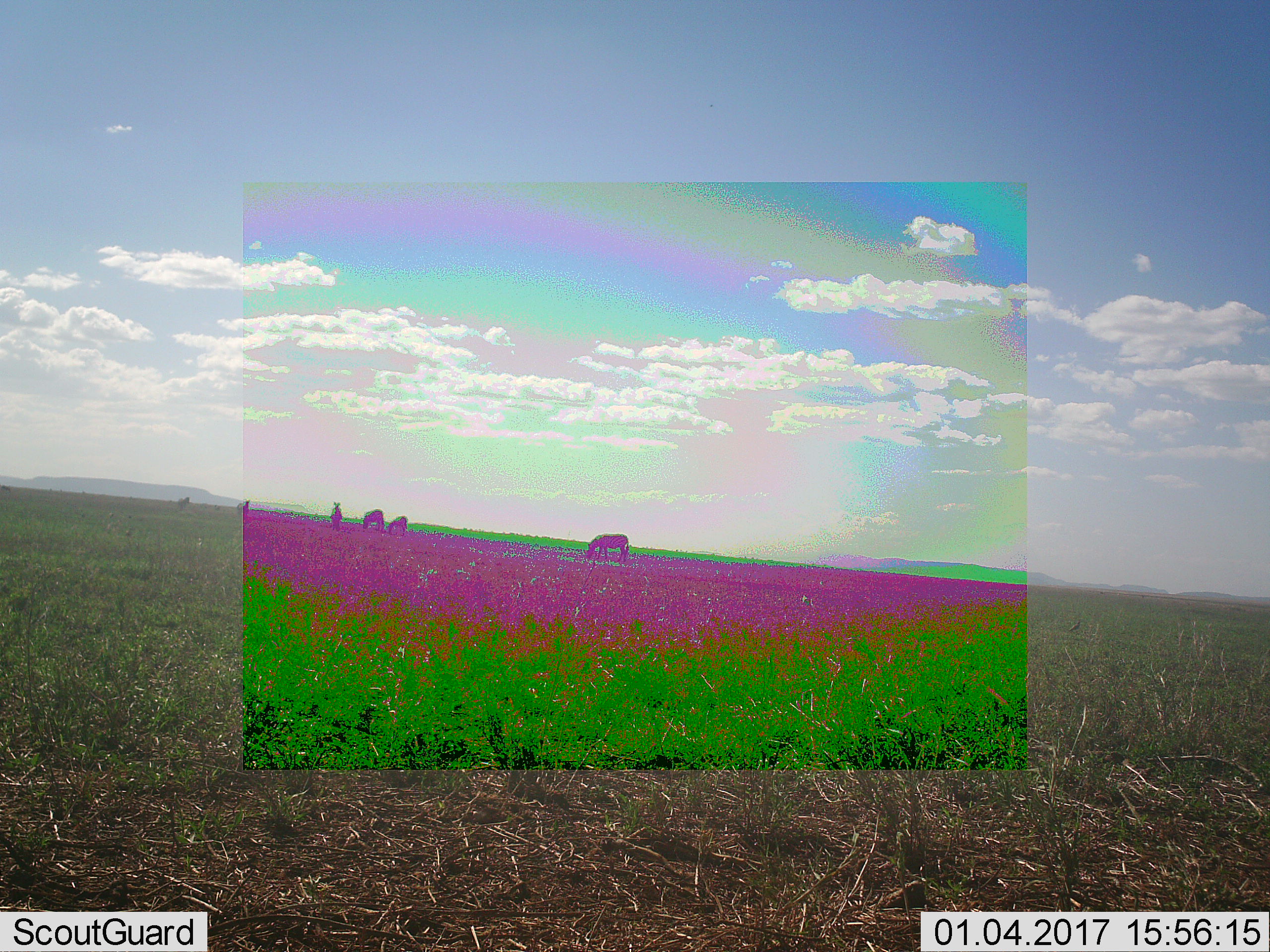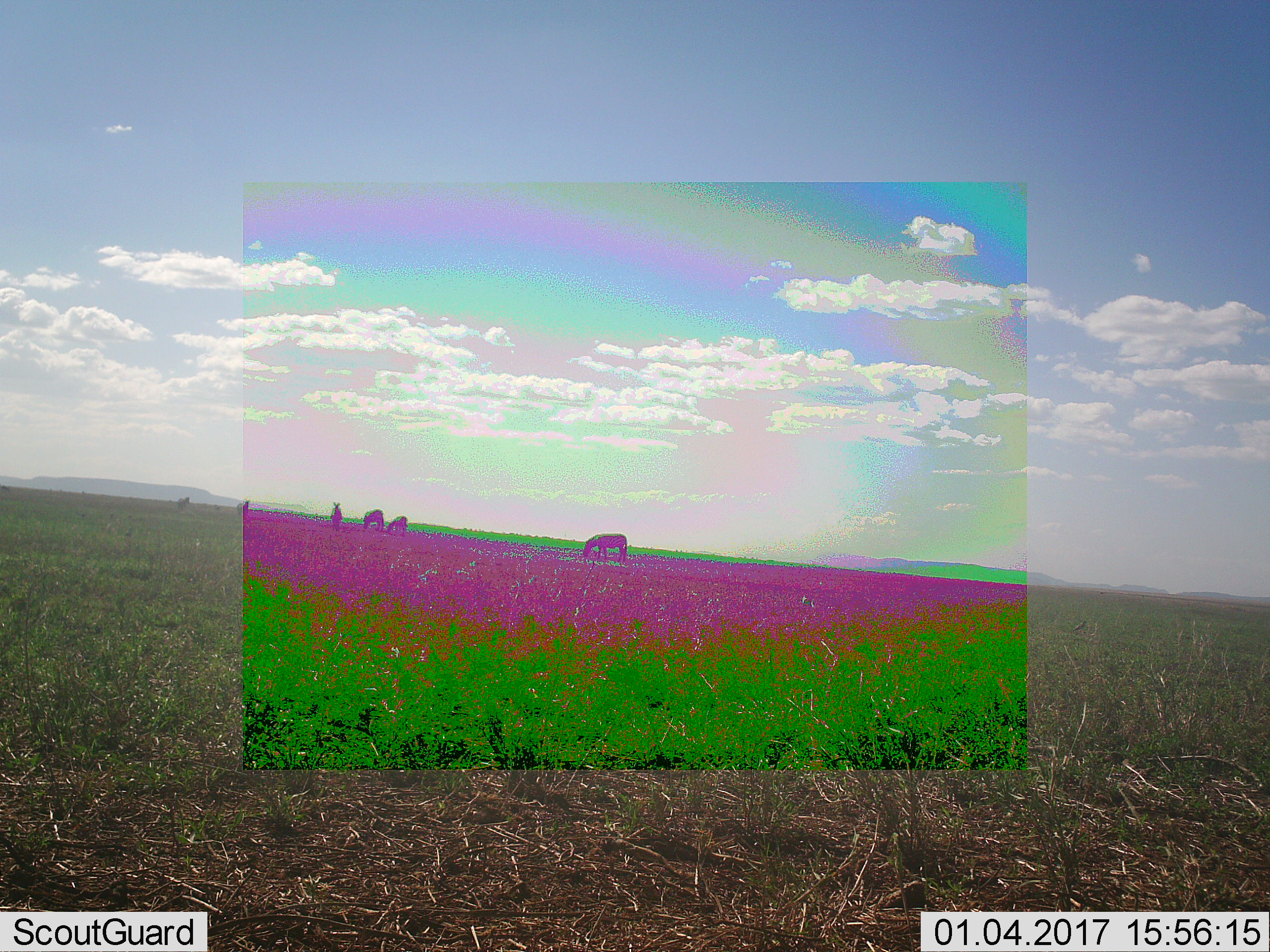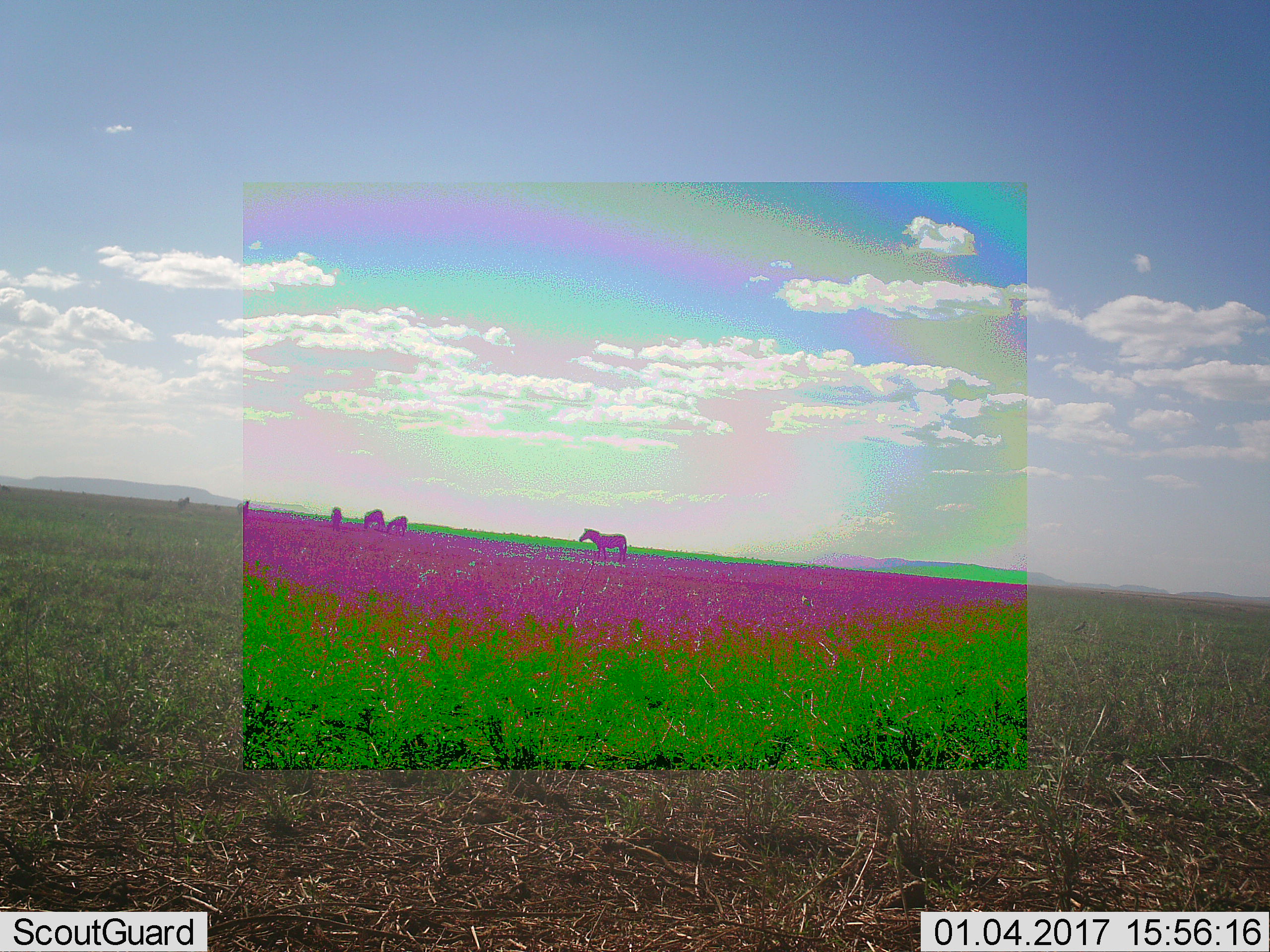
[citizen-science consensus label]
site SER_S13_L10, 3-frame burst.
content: unidentified animal